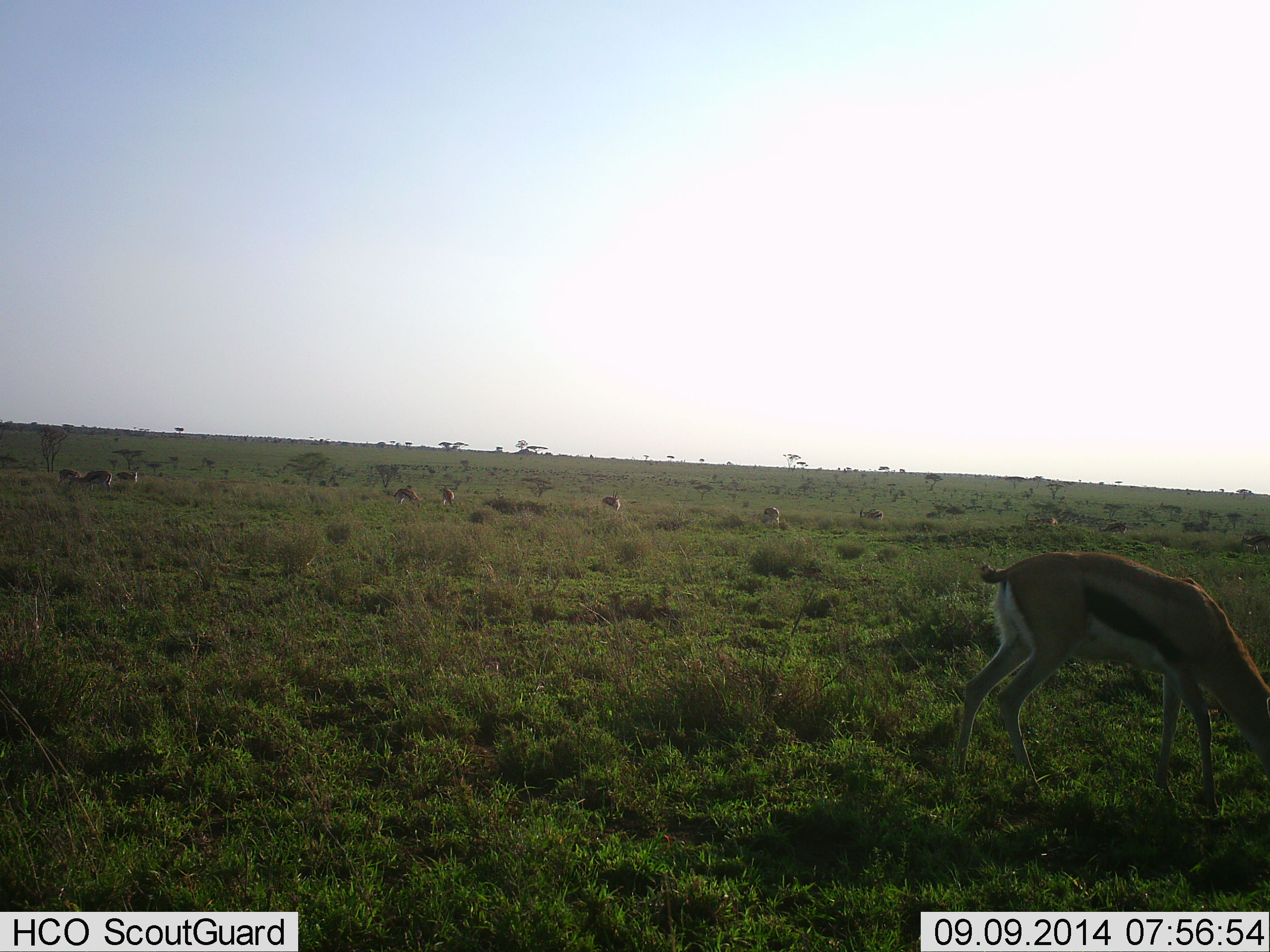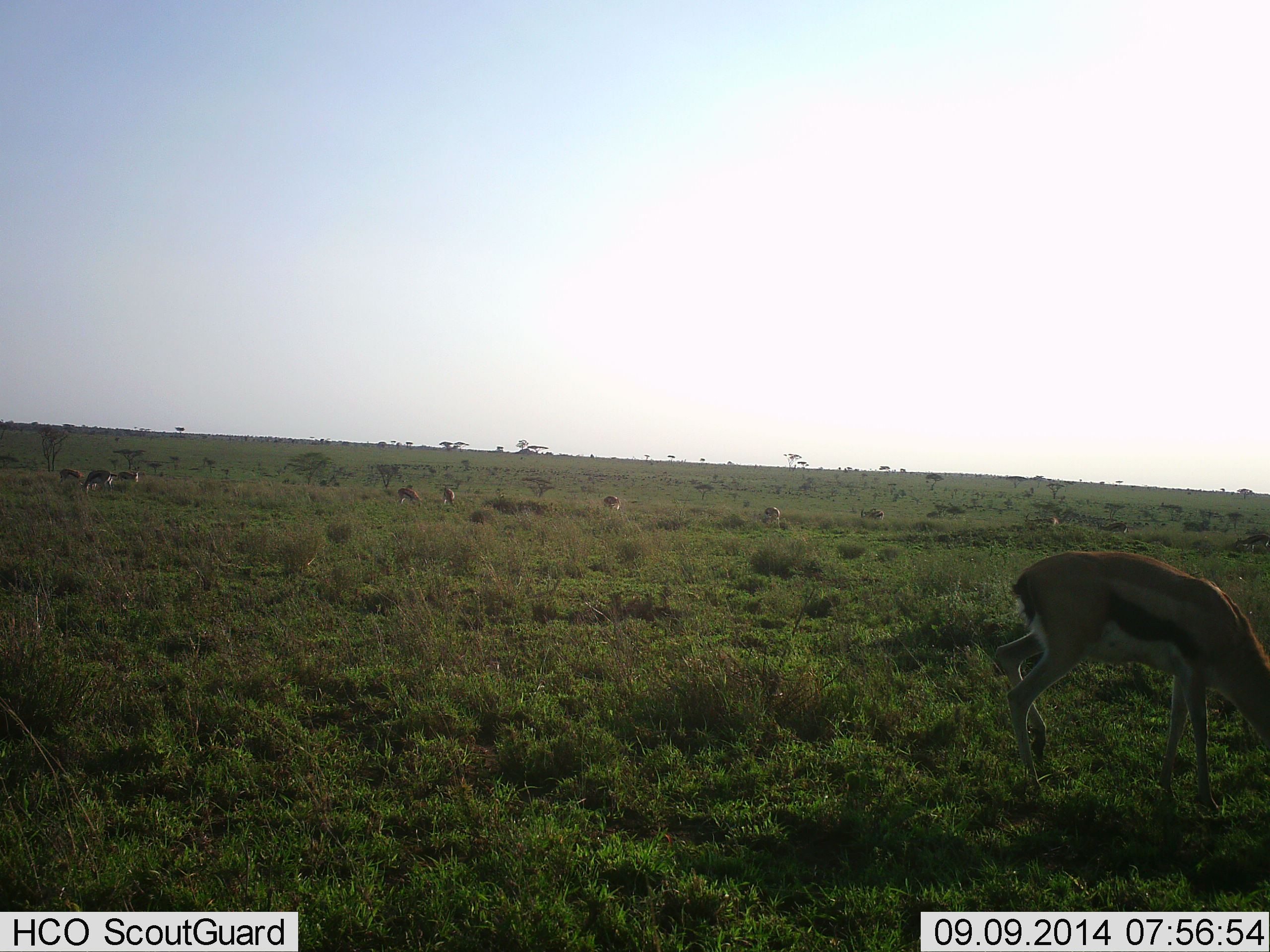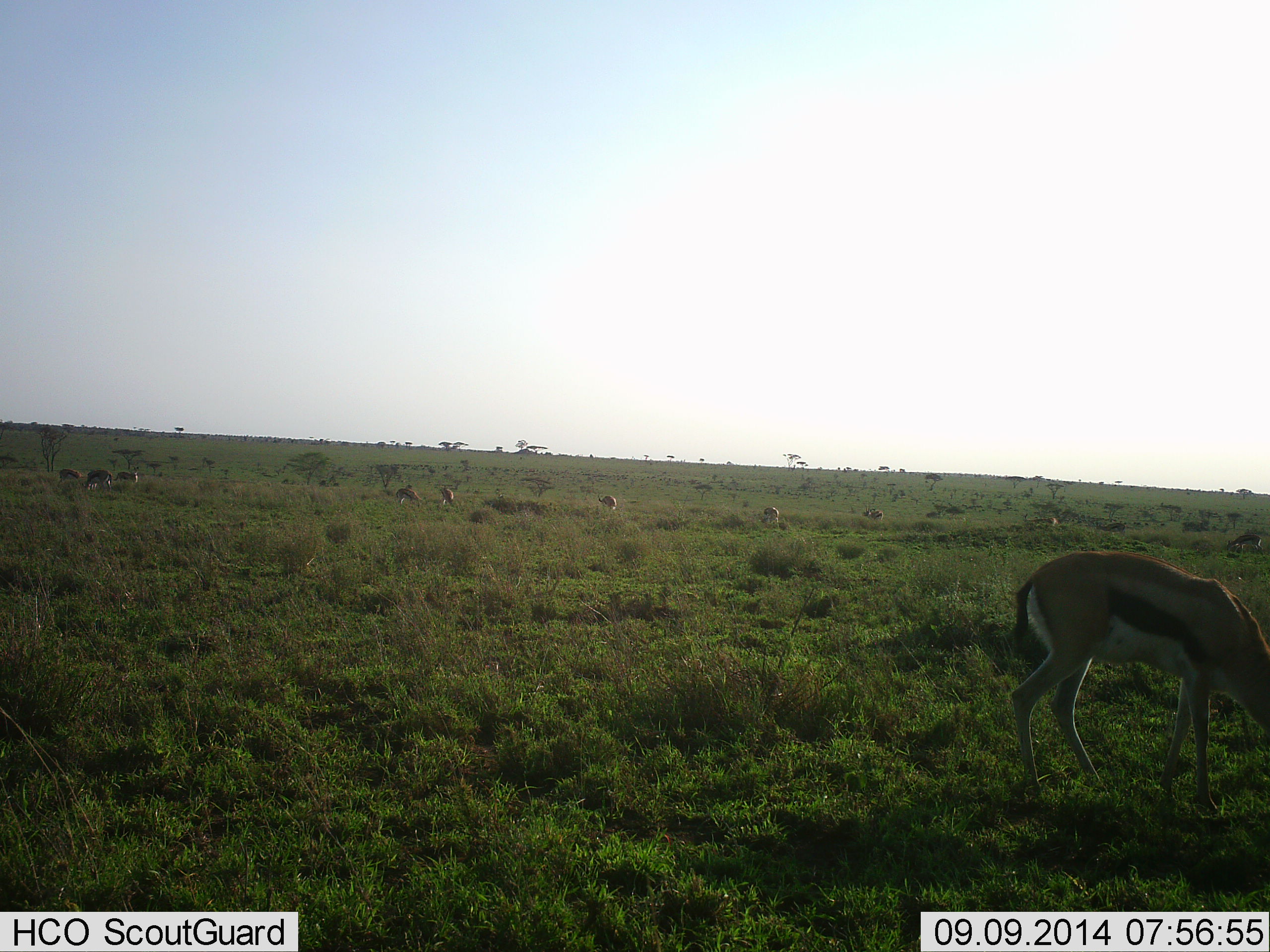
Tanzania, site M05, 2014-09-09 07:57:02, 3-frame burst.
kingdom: Animalia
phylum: Chordata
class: Mammalia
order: Artiodactyla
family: Bovidae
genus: Eudorcas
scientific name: Eudorcas thomsonii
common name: thomson's gazelle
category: gazellethomsons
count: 8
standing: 20%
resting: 0%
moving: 20%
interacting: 0%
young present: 0%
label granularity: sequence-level